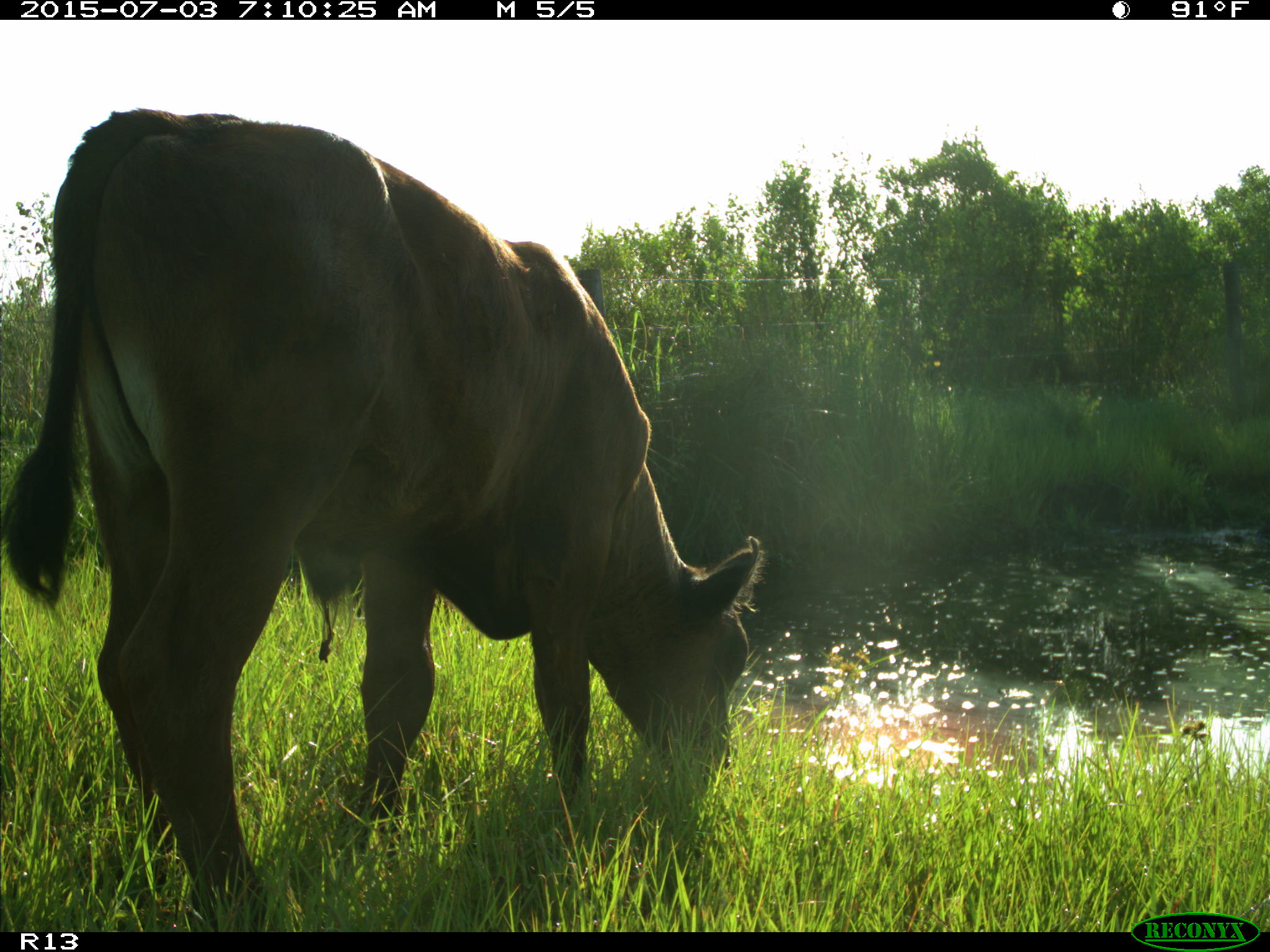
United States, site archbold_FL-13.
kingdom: Animalia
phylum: Chordata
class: Mammalia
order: Artiodactyla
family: Bovidae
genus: Bos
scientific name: Bos taurus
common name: domestic cow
Bos taurus (domestic cow).